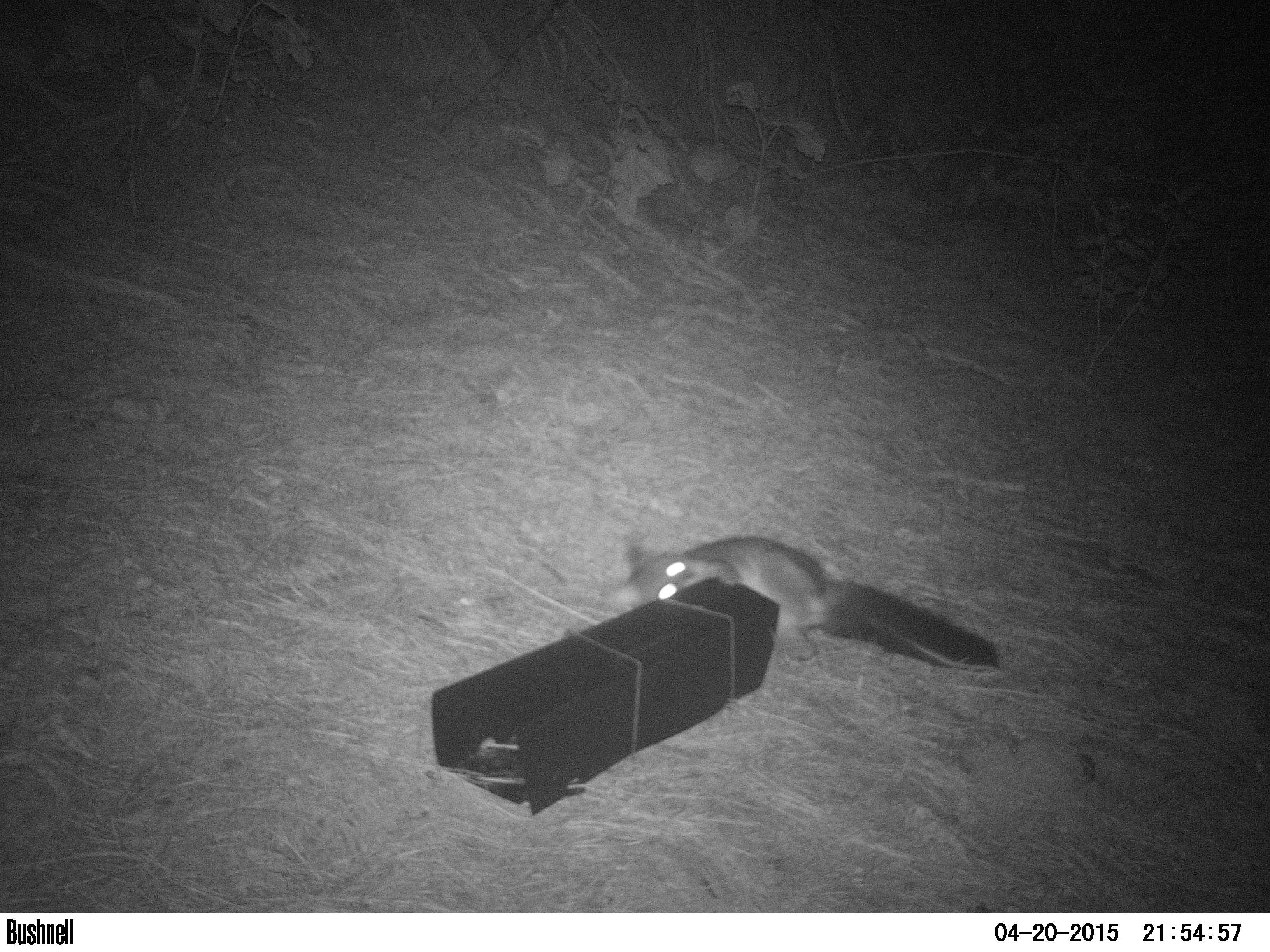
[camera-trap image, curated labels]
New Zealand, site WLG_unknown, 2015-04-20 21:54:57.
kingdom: Animalia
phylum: Chordata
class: Mammalia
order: Diprotodontia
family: Phalangeridae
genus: Trichosurus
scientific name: Trichosurus vulpecula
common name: common brushtail possum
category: possum